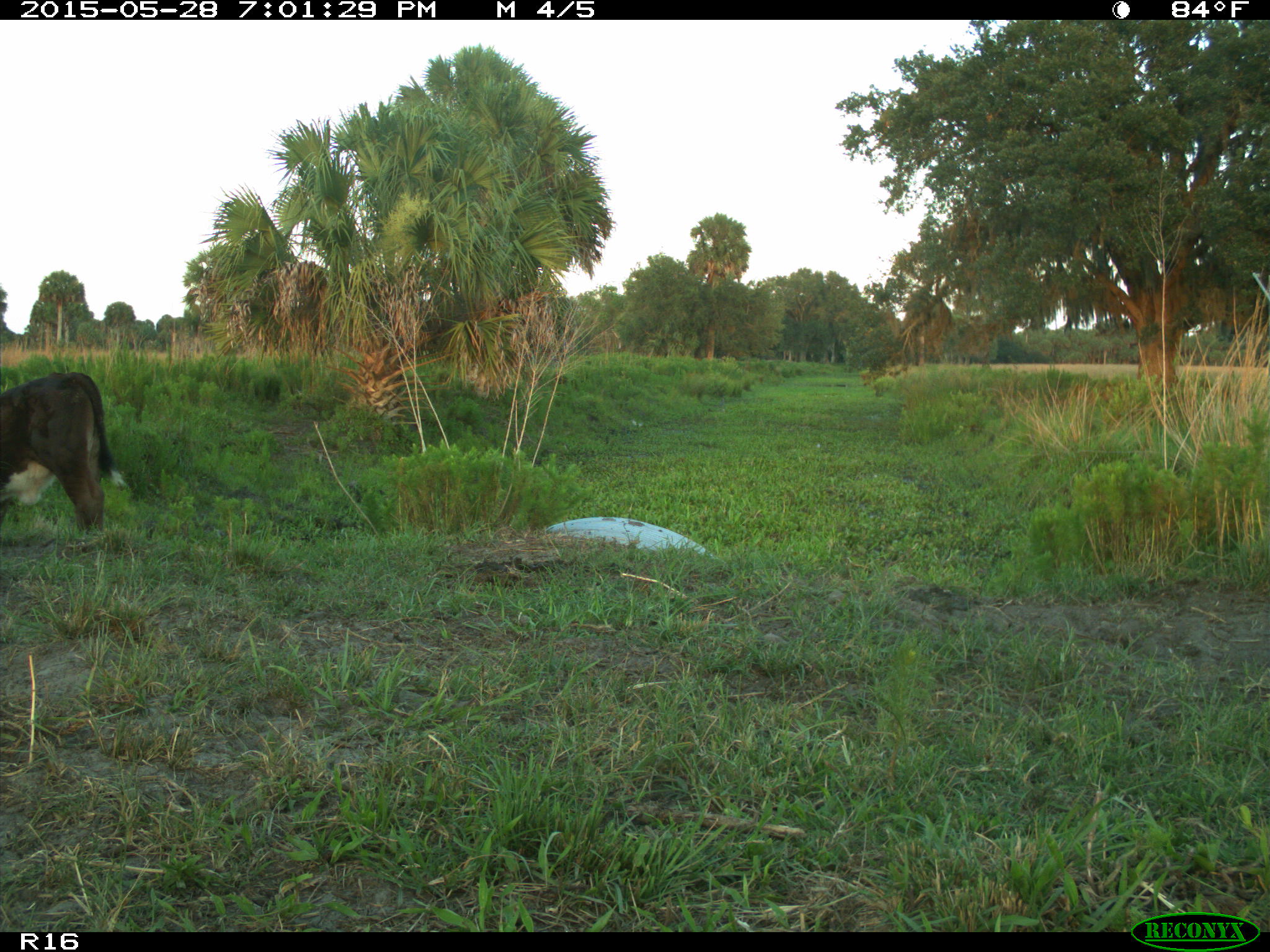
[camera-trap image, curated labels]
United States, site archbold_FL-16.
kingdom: Animalia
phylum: Chordata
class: Mammalia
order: Artiodactyla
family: Bovidae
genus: Bos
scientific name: Bos taurus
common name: domestic cow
Bos taurus (domestic cow).